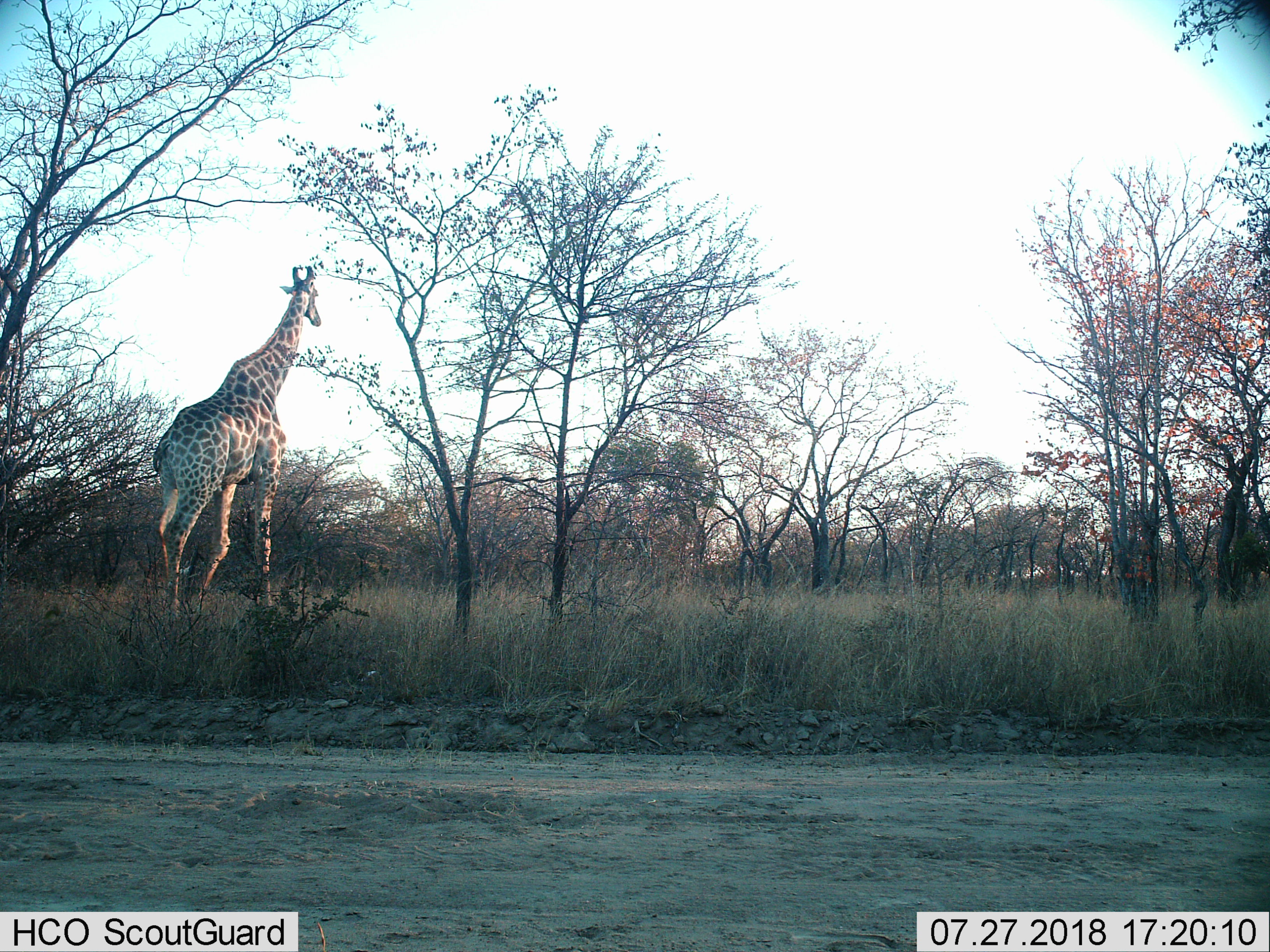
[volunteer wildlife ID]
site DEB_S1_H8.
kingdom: Animalia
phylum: Chordata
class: Mammalia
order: Artiodactyla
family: Giraffidae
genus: Giraffa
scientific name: Giraffa camelopardalis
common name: giraffe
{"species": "giraffe (Giraffa camelopardalis)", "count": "1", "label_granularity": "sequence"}